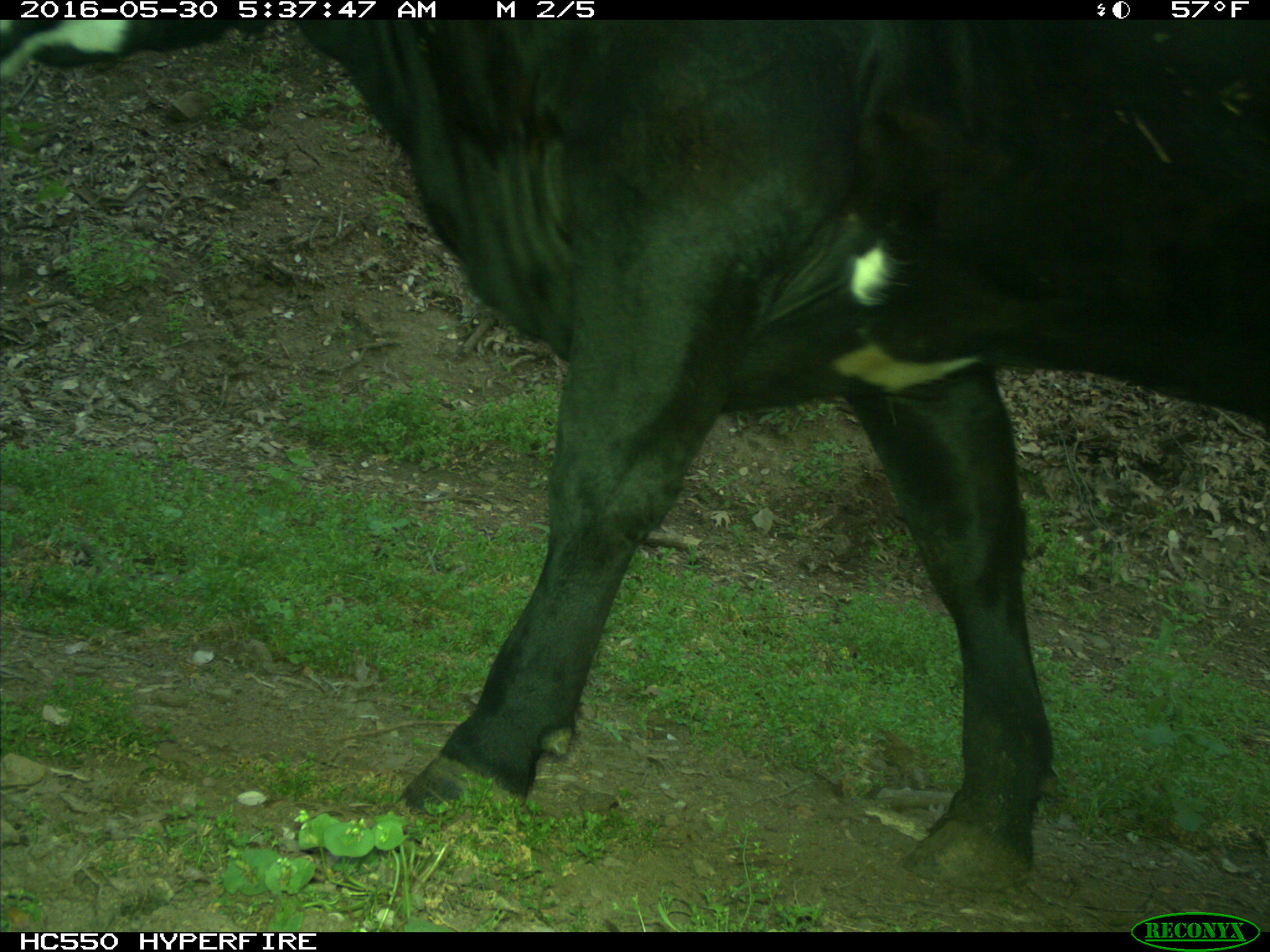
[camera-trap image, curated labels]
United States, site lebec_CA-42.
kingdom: Animalia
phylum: Chordata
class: Mammalia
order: Artiodactyla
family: Bovidae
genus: Bos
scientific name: Bos taurus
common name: domestic cow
Bos taurus (domestic cow).